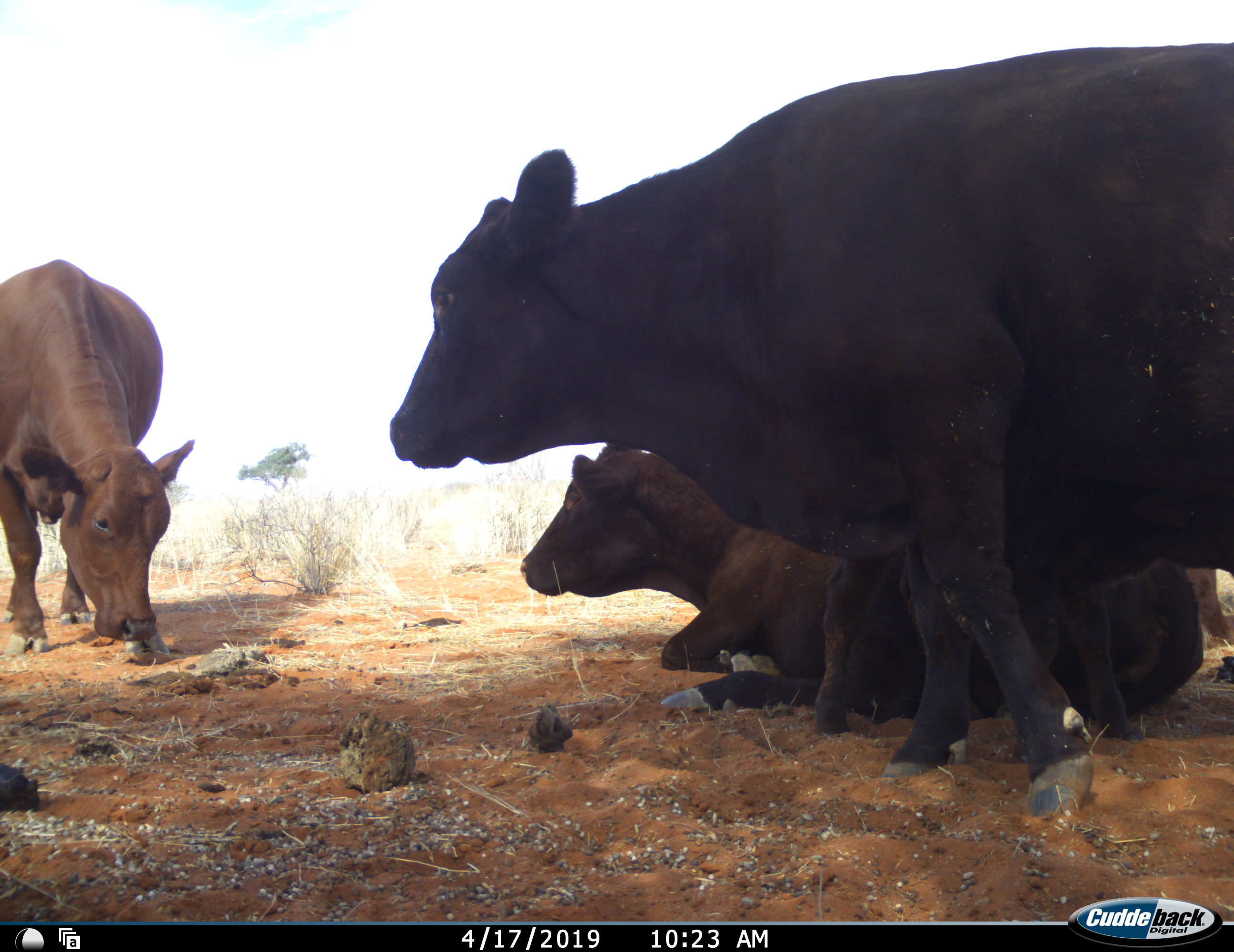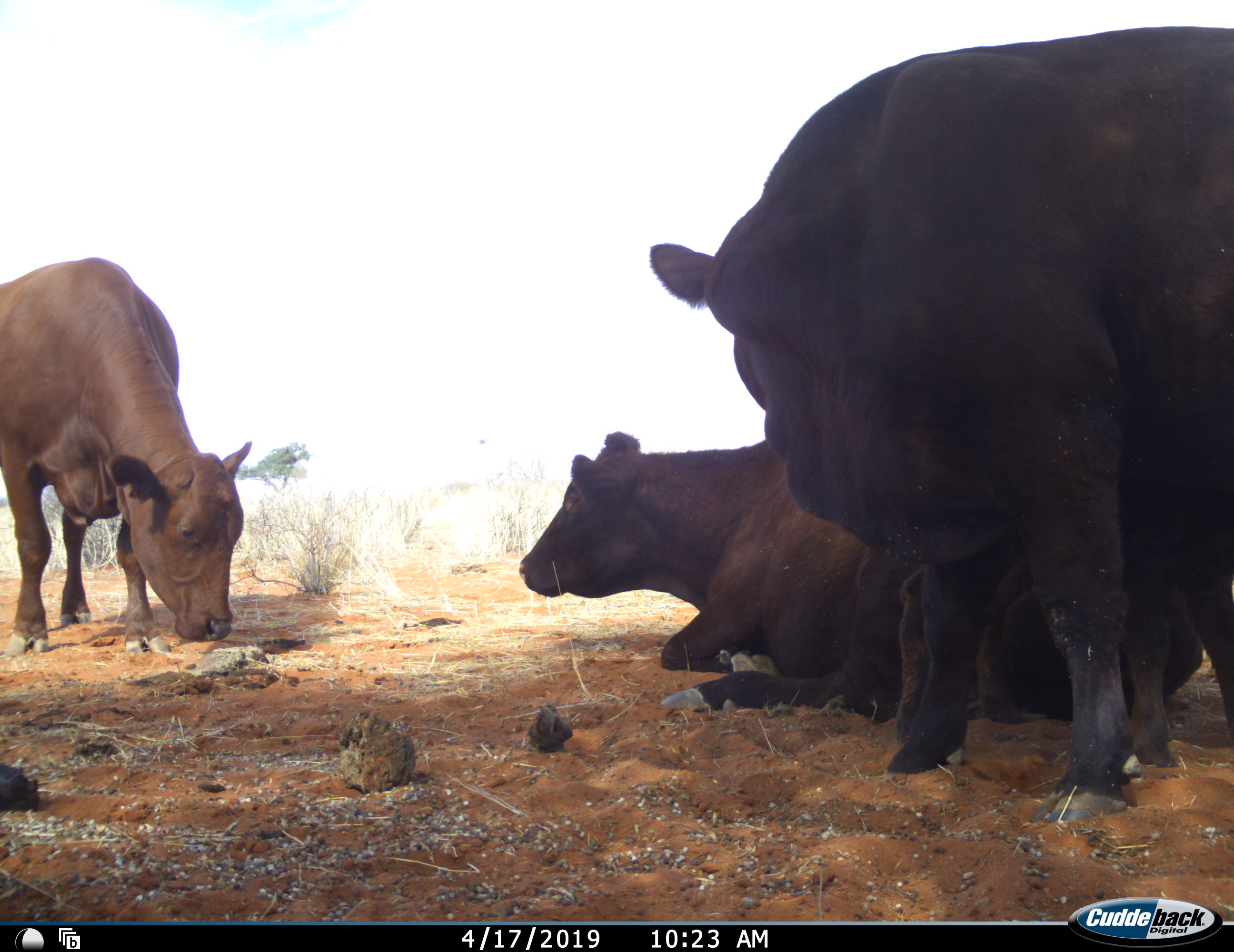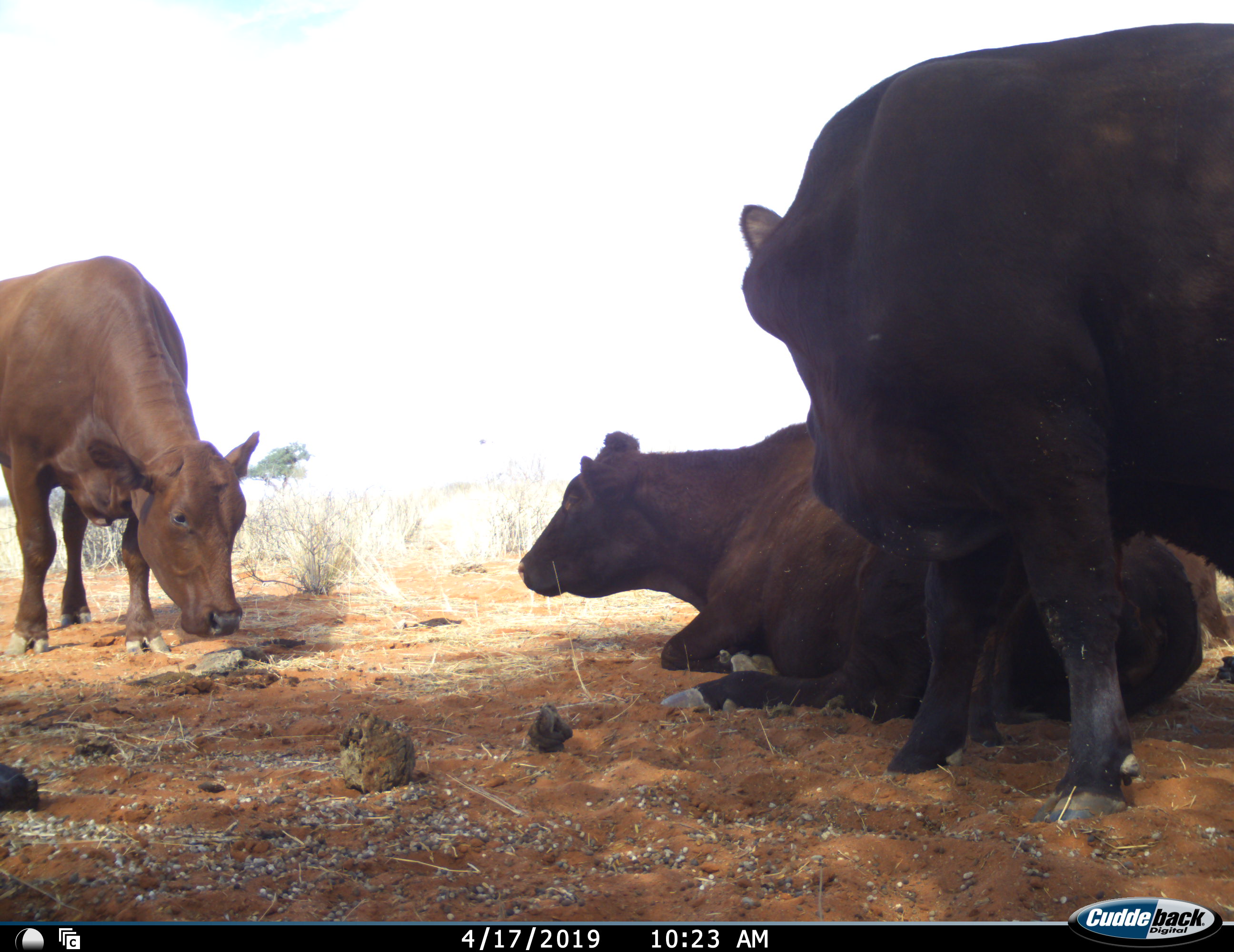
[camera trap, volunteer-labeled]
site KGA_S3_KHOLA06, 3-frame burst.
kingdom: Animalia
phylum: Chordata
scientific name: Vertebrata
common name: domestic animal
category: domesticanimal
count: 4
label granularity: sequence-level